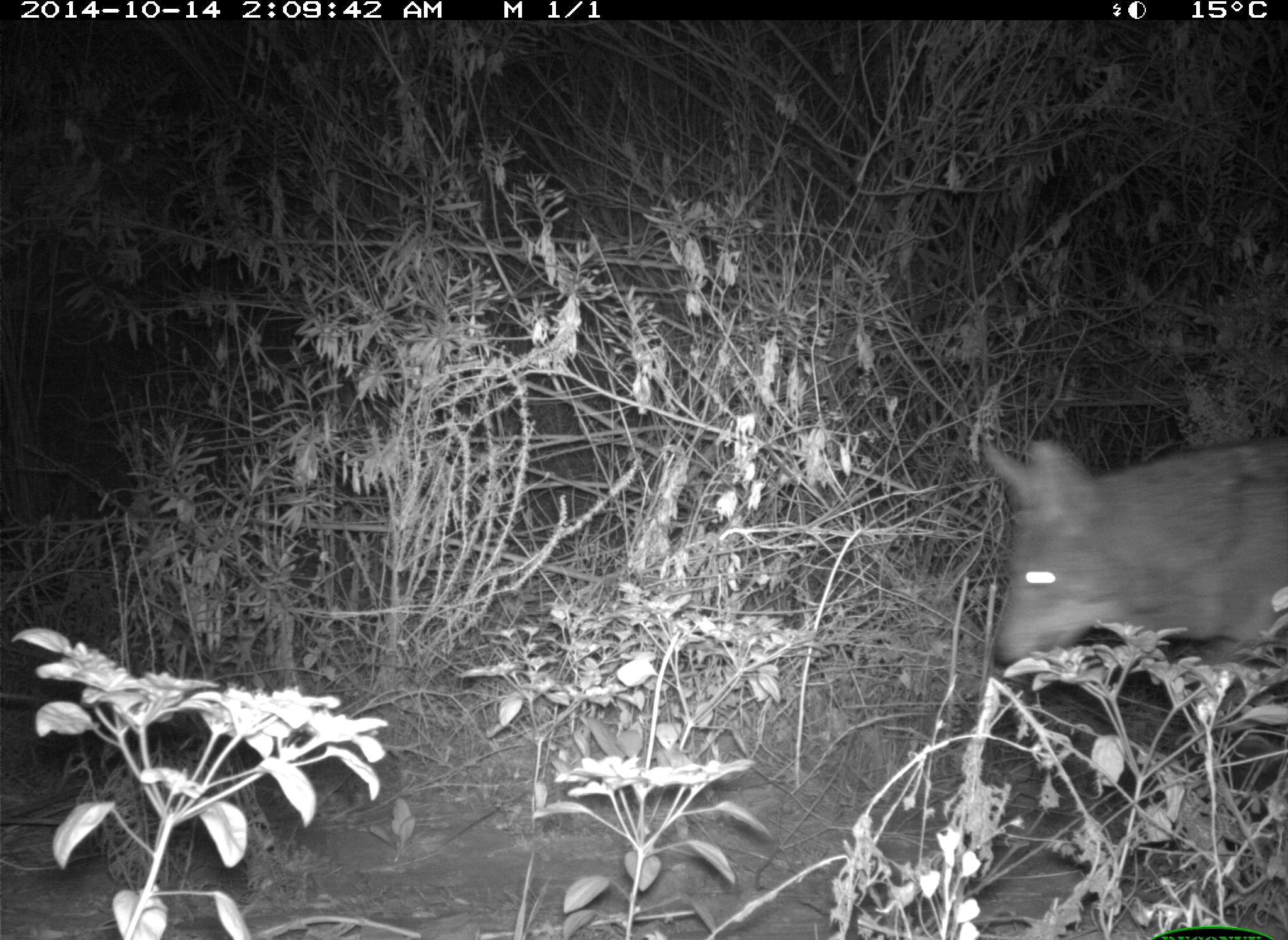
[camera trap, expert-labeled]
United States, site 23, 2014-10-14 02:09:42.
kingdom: Animalia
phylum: Chordata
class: Mammalia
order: Carnivora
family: Canidae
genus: Canis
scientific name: Canis latrans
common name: coyote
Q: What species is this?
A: Coyote (Canis latrans).